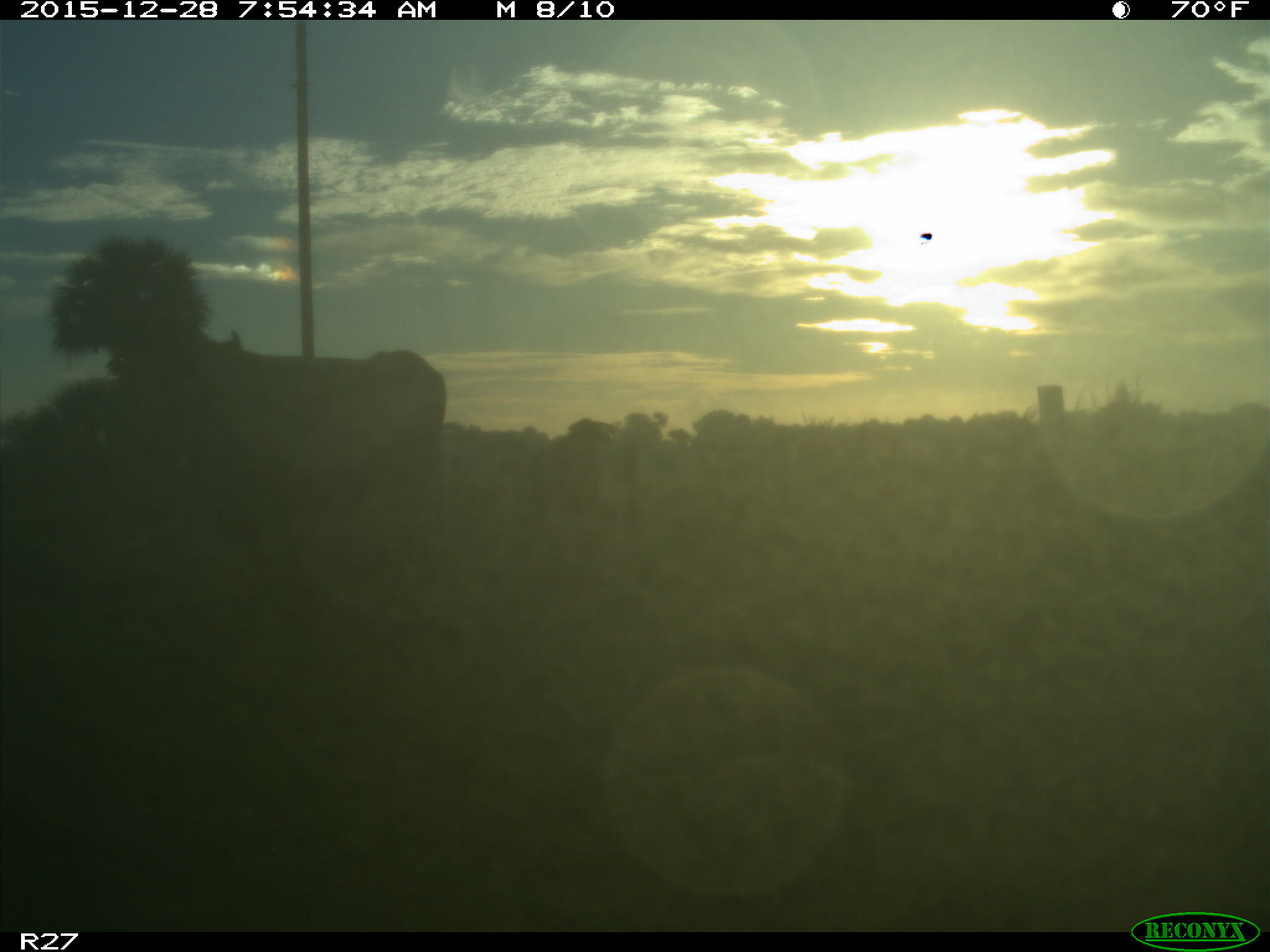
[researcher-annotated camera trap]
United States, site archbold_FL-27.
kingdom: Animalia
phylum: Chordata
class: Mammalia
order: Artiodactyla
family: Bovidae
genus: Bos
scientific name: Bos taurus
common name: domestic cow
Bos taurus (domestic cow).